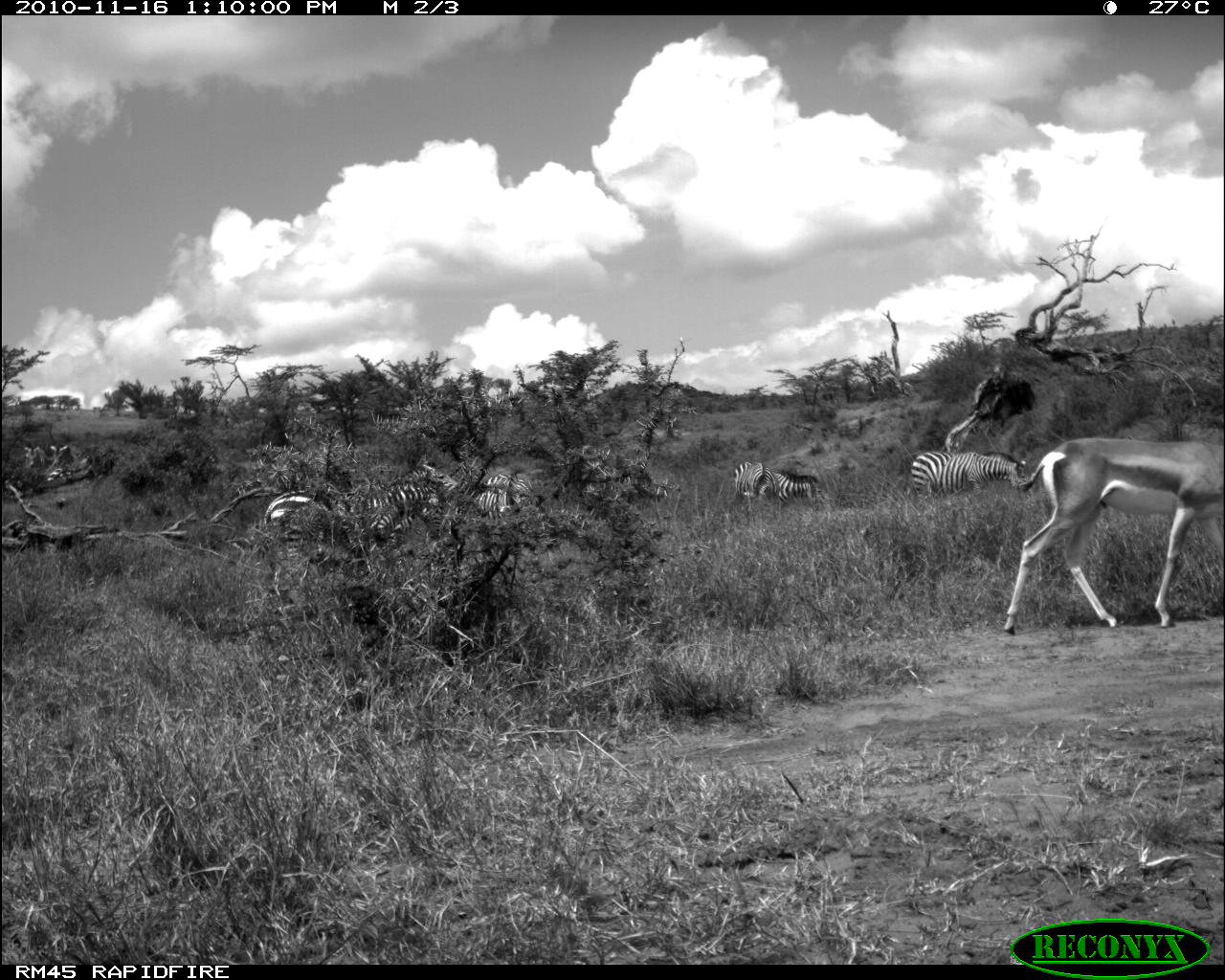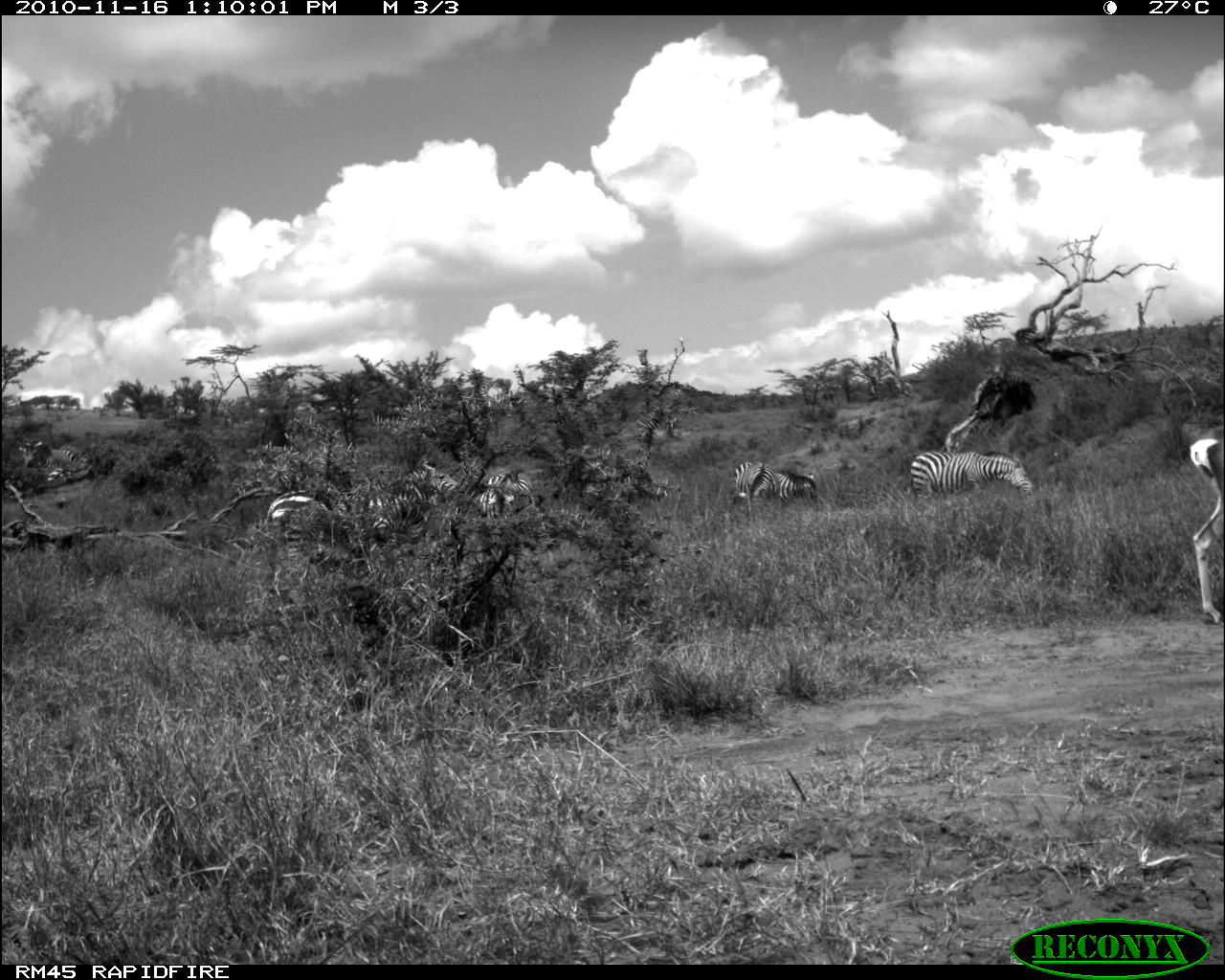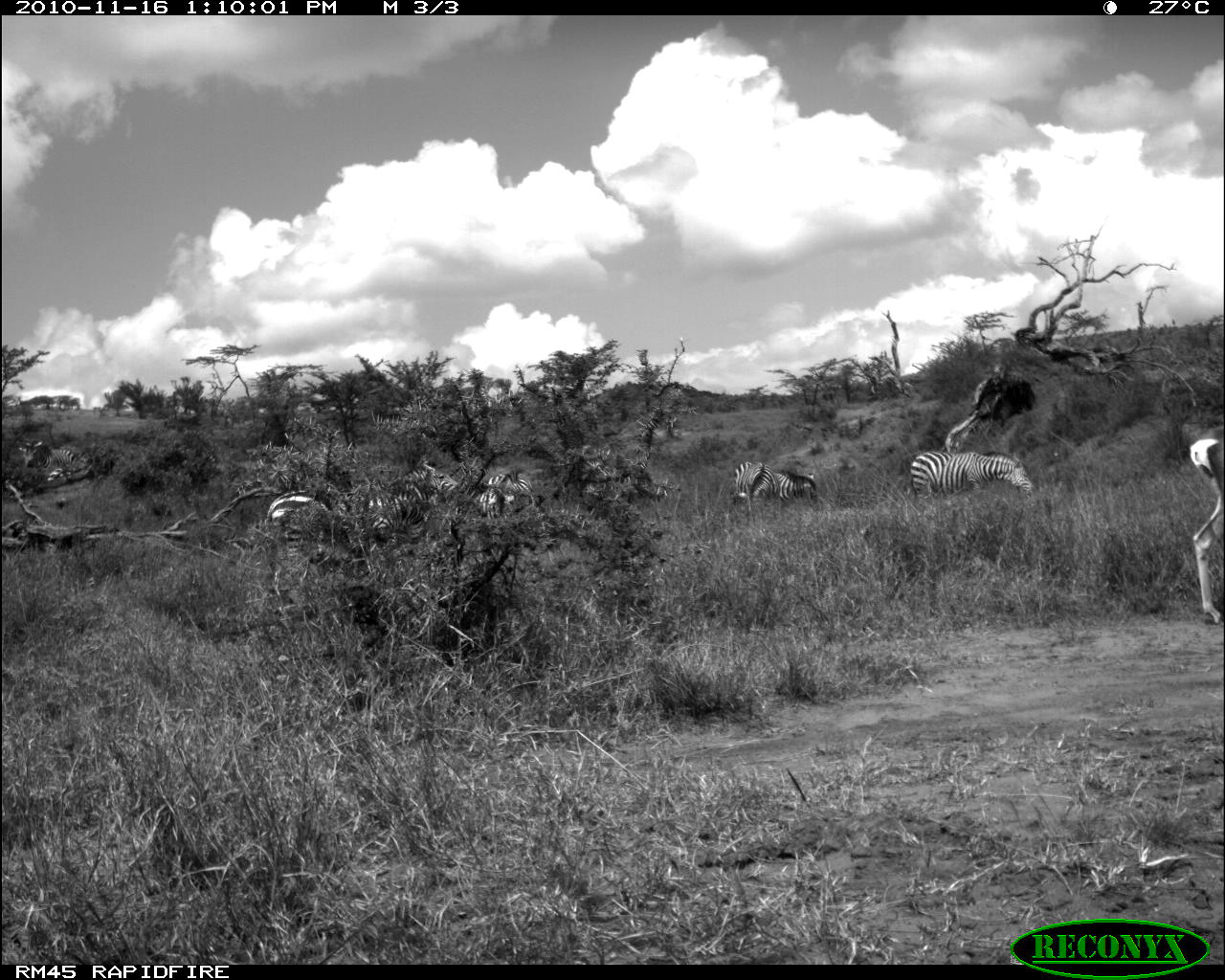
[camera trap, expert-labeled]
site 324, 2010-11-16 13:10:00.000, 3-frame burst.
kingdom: Animalia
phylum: Chordata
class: Mammalia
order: Perissodactyla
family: Equidae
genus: Equus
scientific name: Equus quagga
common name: plains zebra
Equus quagga (plains zebra), count 8.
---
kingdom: Animalia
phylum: Chordata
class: Mammalia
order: Artiodactyla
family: Bovidae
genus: Nanger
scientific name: Nanger granti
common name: grant's gazelle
Nanger granti (grant's gazelle), count 1.